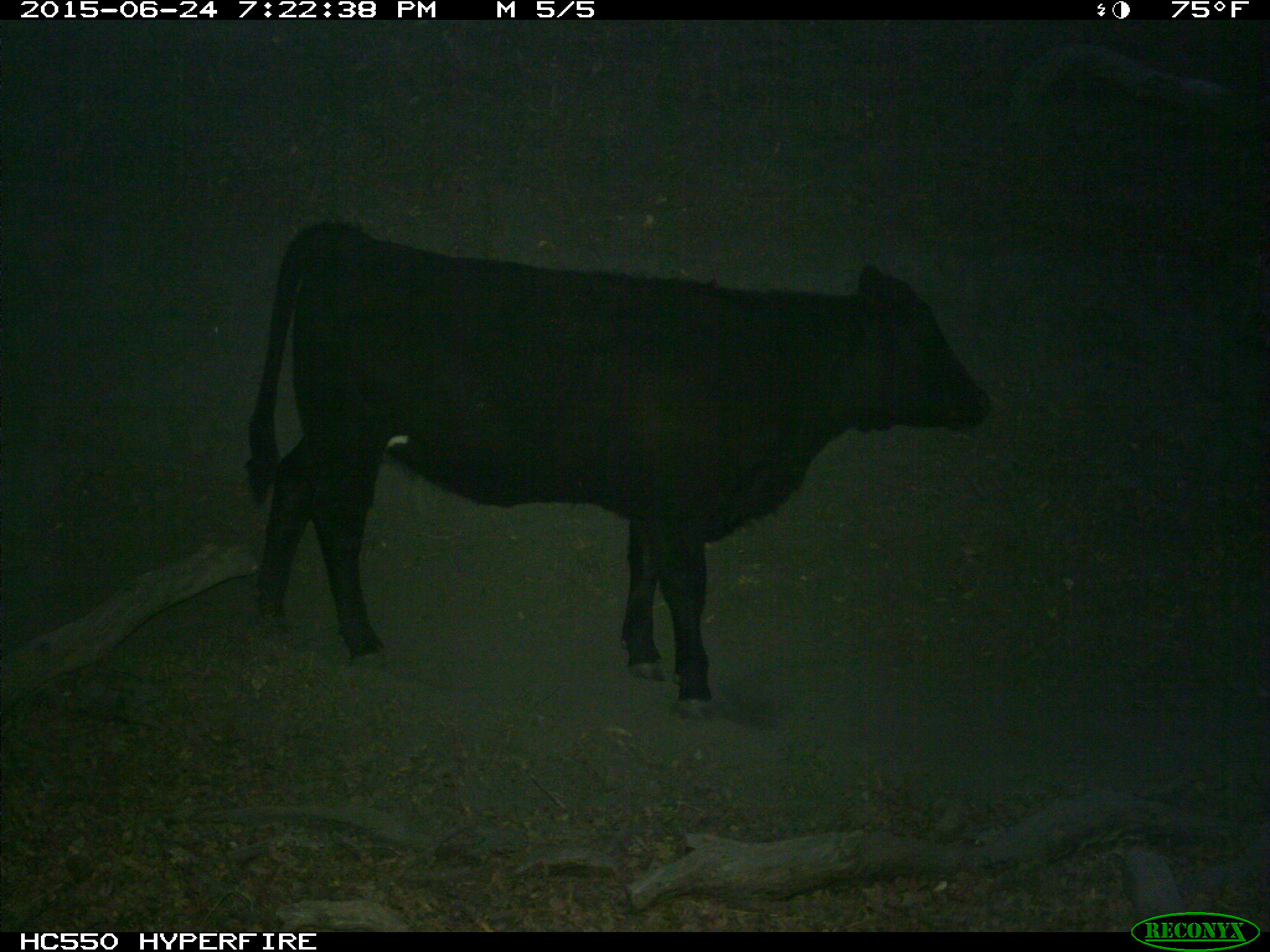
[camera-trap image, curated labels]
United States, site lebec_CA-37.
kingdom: Animalia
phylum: Chordata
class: Mammalia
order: Artiodactyla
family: Bovidae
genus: Bos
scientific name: Bos taurus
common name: domestic cow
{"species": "Bos taurus (domestic cow)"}